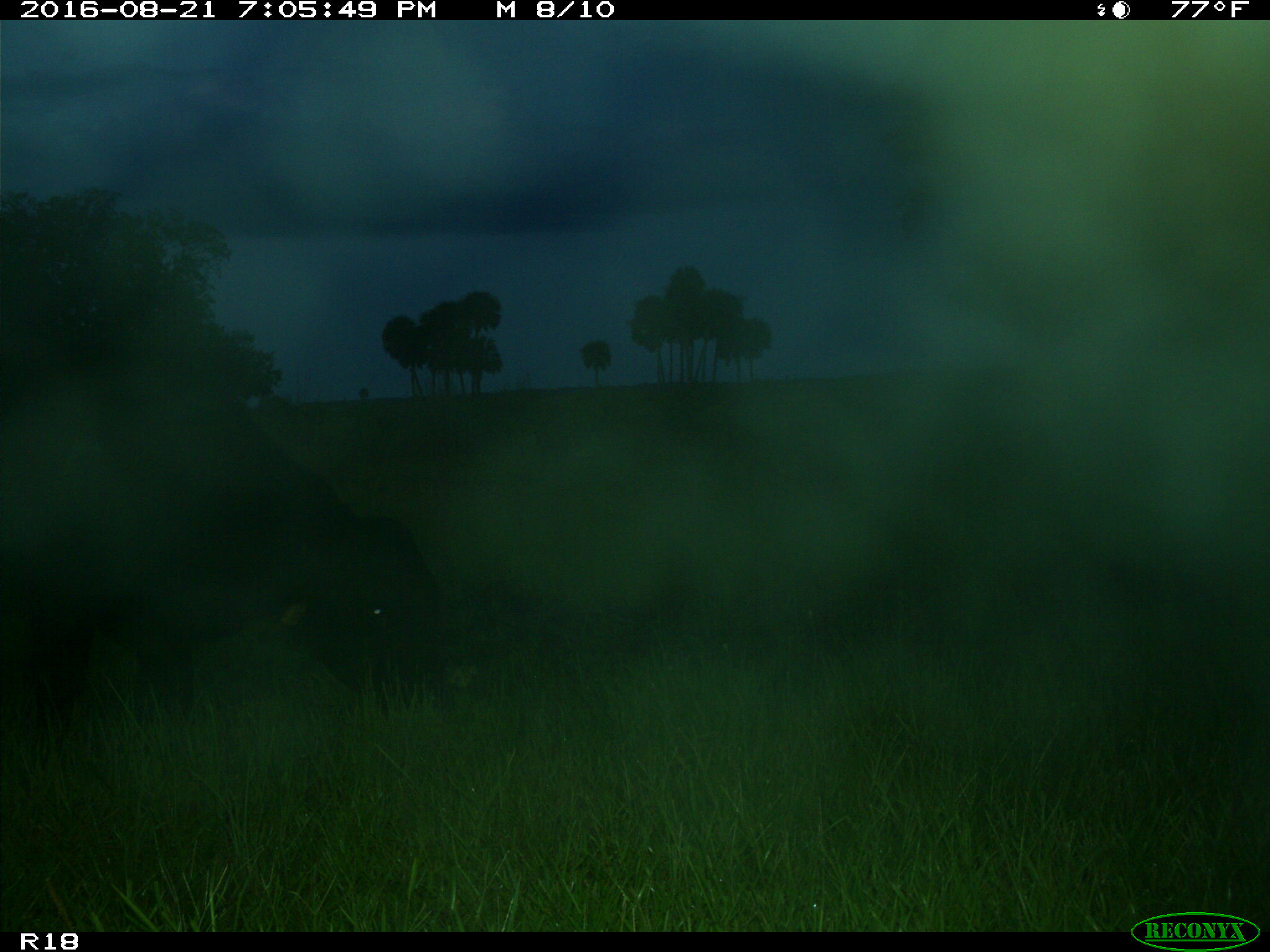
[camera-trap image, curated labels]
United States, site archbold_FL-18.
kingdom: Animalia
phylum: Chordata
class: Mammalia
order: Artiodactyla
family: Bovidae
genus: Bos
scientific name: Bos taurus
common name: domestic cow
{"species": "Bos taurus (domestic cow)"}